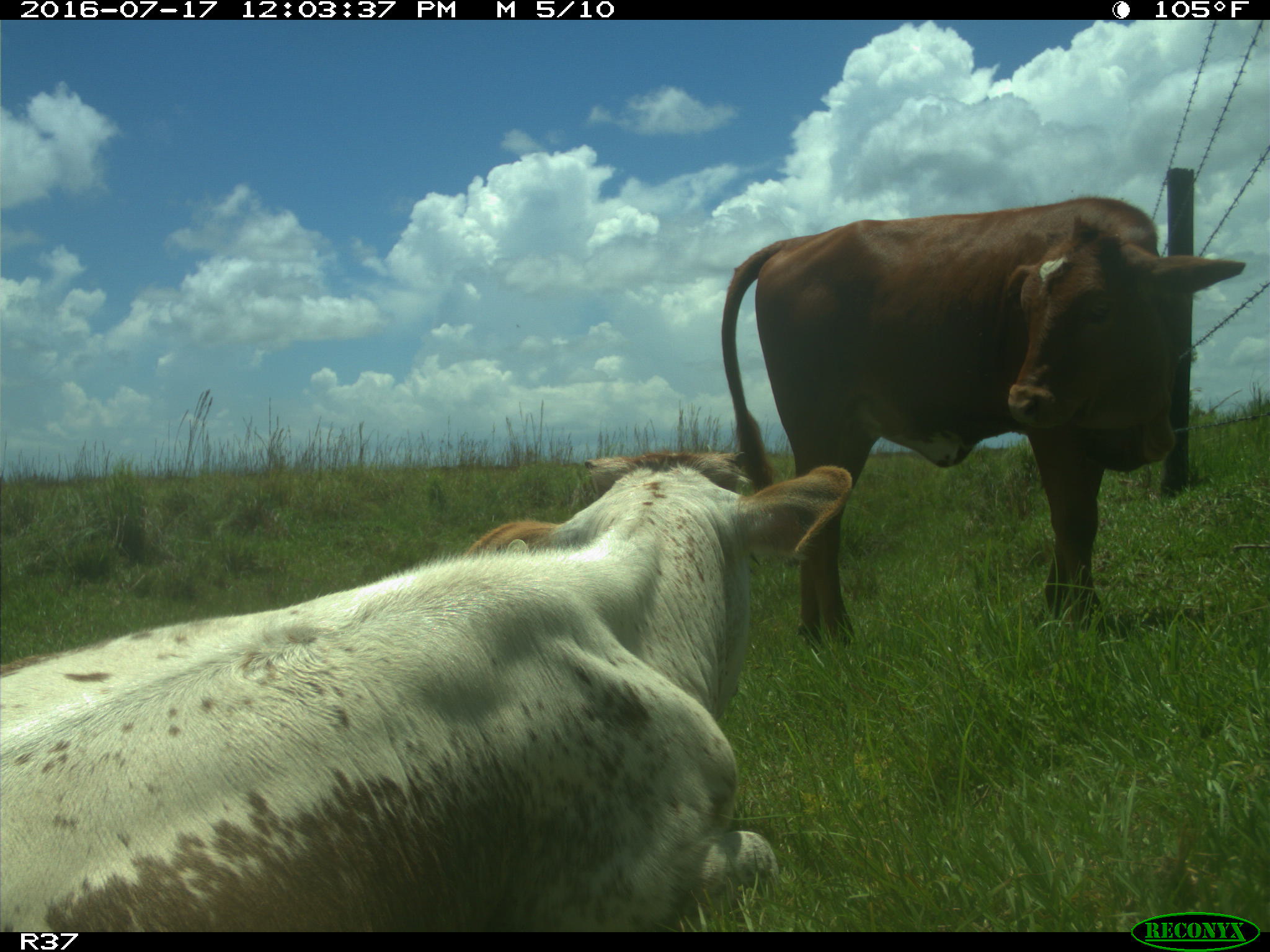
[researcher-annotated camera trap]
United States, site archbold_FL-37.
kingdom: Animalia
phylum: Chordata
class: Mammalia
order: Artiodactyla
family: Bovidae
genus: Bos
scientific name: Bos taurus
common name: domestic cow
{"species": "Bos taurus (domestic cow)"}